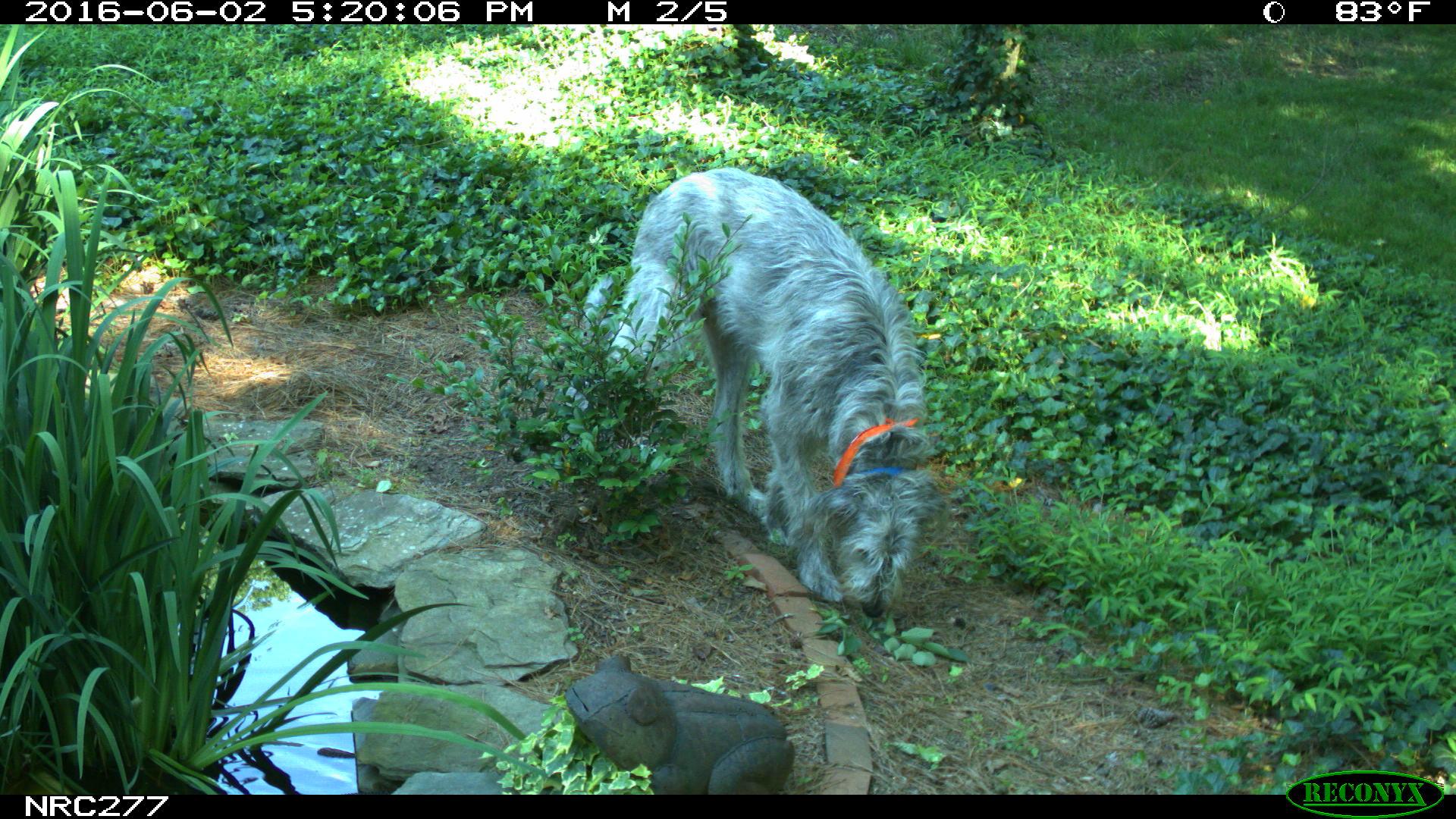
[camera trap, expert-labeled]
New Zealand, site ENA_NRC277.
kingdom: Animalia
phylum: Chordata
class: Mammalia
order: Carnivora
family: Canidae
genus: Canis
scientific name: Canis familiaris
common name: domestic dog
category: dog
Dog (domestic dog) (Canis familiaris).